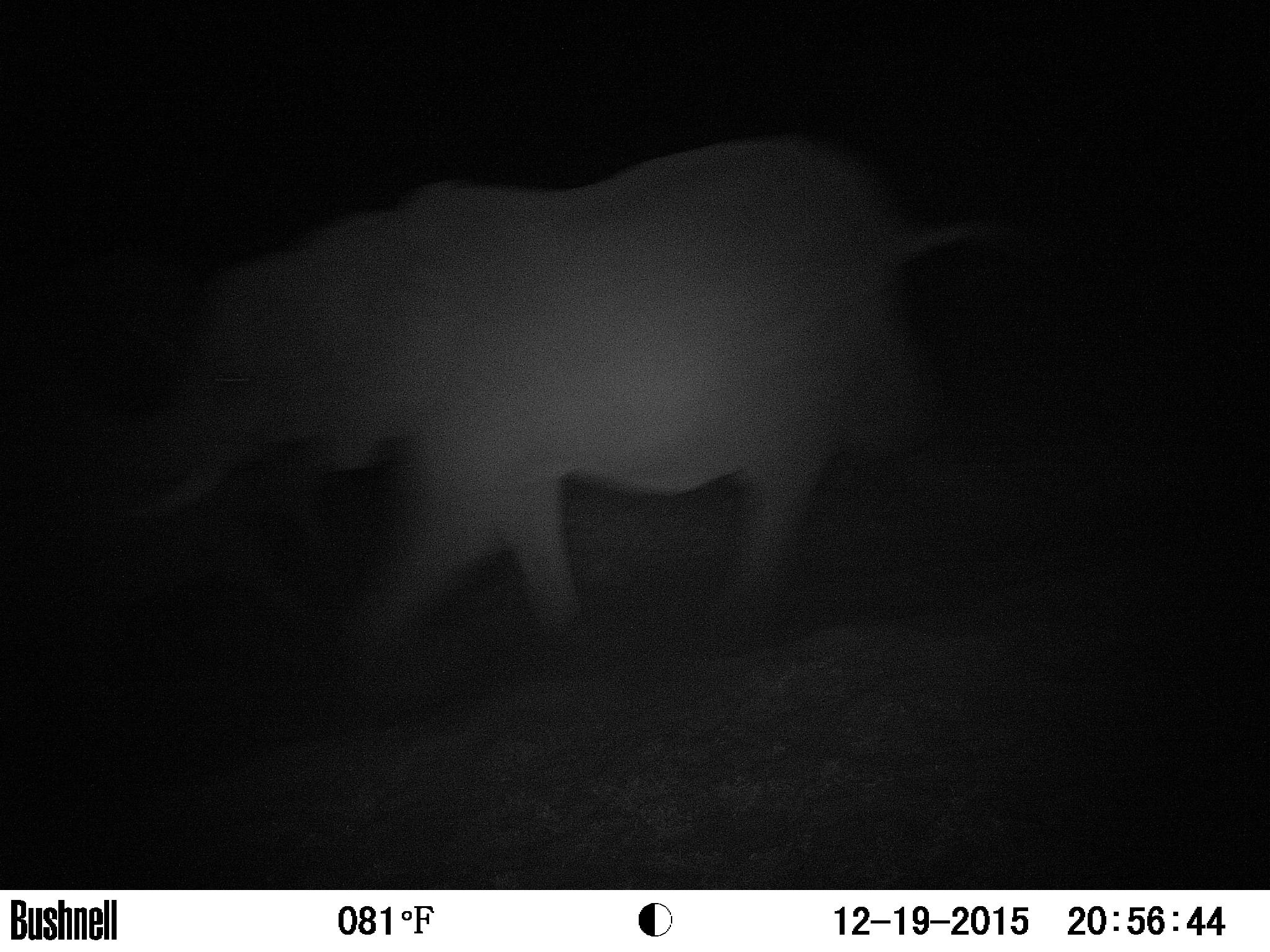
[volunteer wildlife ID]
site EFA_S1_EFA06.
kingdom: Animalia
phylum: Chordata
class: Mammalia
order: Proboscidea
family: Elephantidae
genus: Loxodonta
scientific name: Loxodonta africana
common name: african bush elephant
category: elephant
Elephant (african bush elephant) (Loxodonta africana), count 1. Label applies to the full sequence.